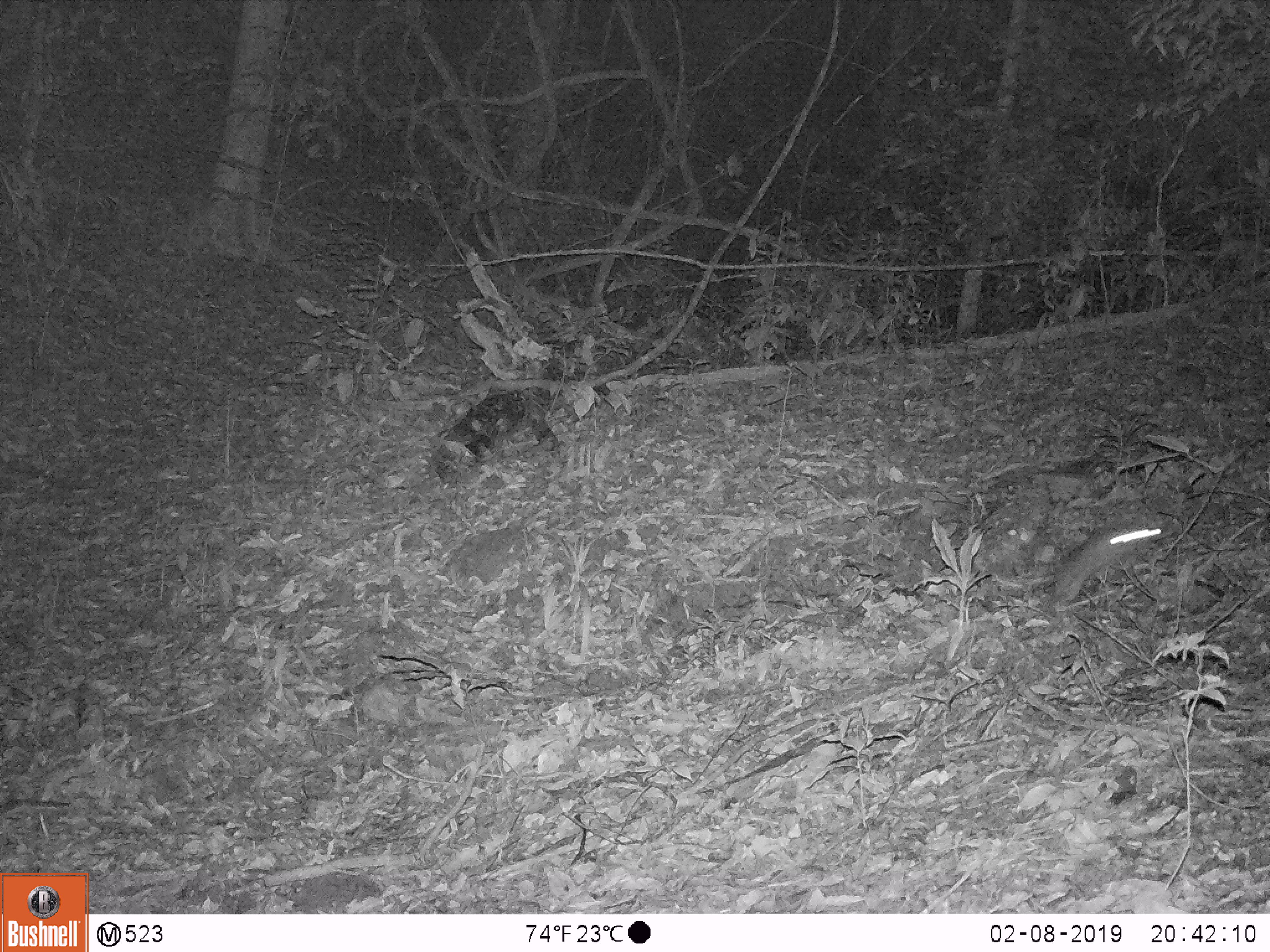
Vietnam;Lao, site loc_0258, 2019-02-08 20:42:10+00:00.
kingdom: Animalia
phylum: Chordata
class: Mammalia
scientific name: Mammalia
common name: mammal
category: unidentified small mammal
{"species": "unidentified small mammal (mammal) (Mammalia)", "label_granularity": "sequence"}